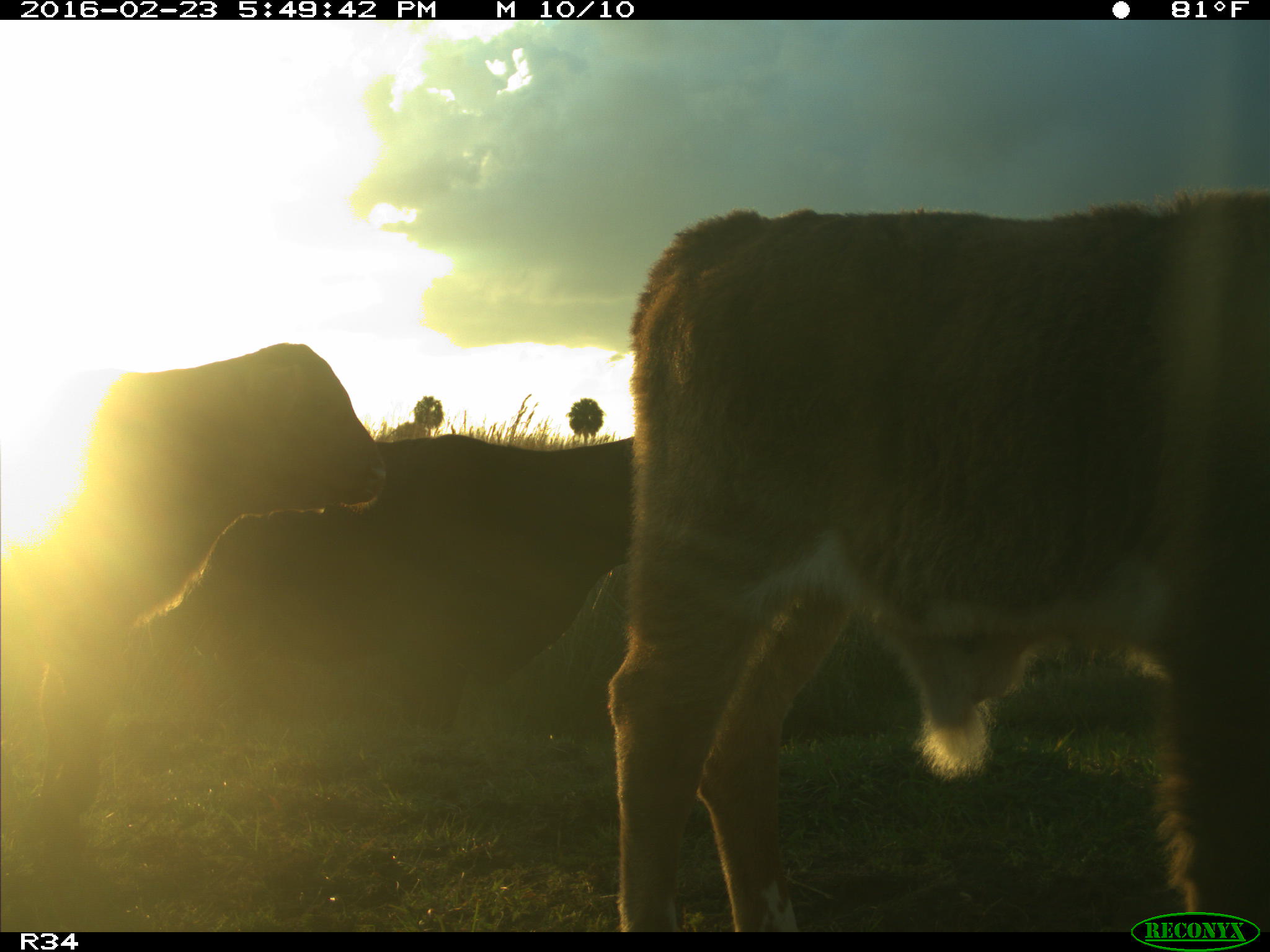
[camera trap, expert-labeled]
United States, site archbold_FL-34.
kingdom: Animalia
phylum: Chordata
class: Mammalia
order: Artiodactyla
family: Bovidae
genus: Bos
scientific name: Bos taurus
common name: domestic cow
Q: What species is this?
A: Bos taurus (domestic cow).